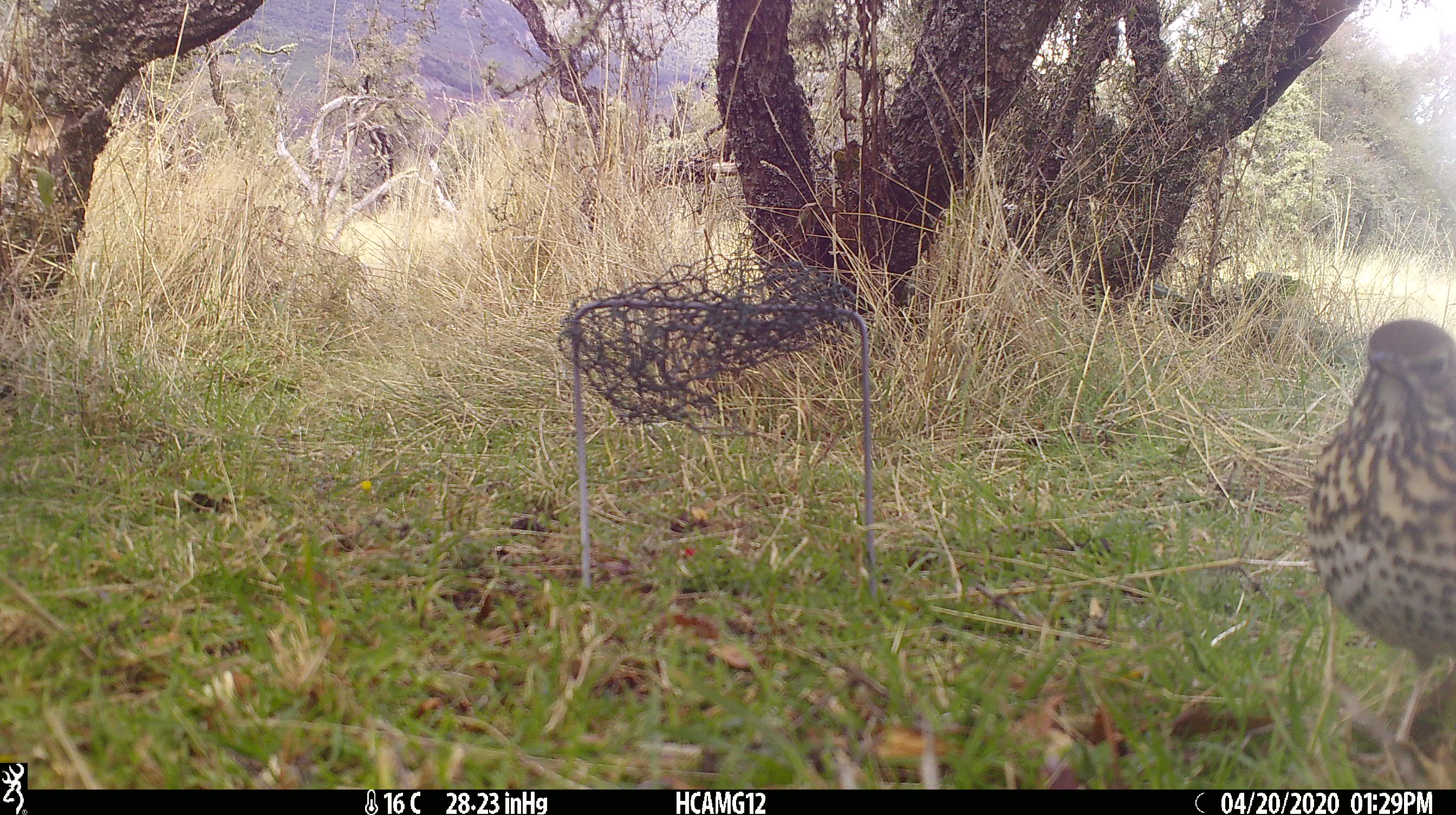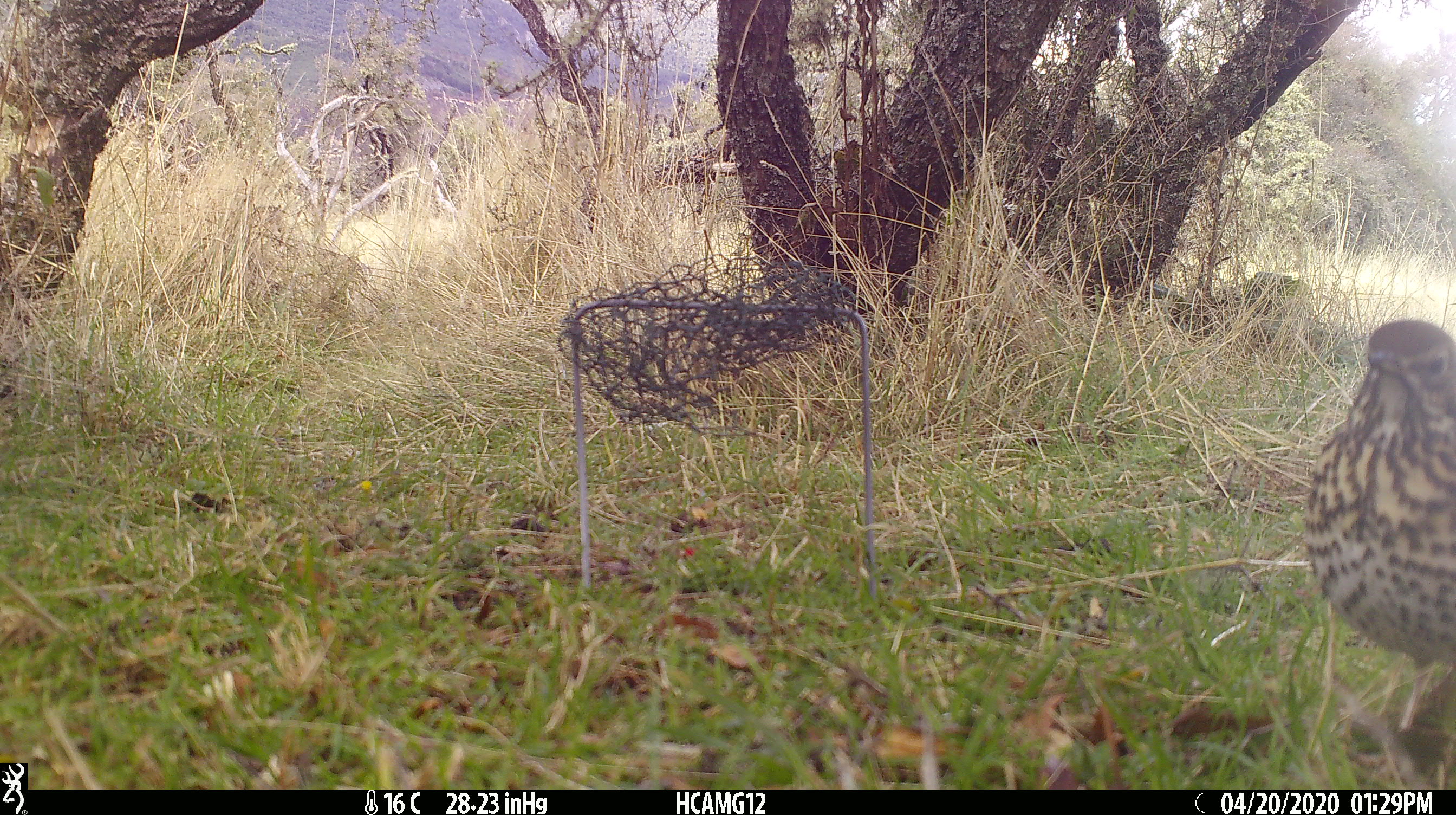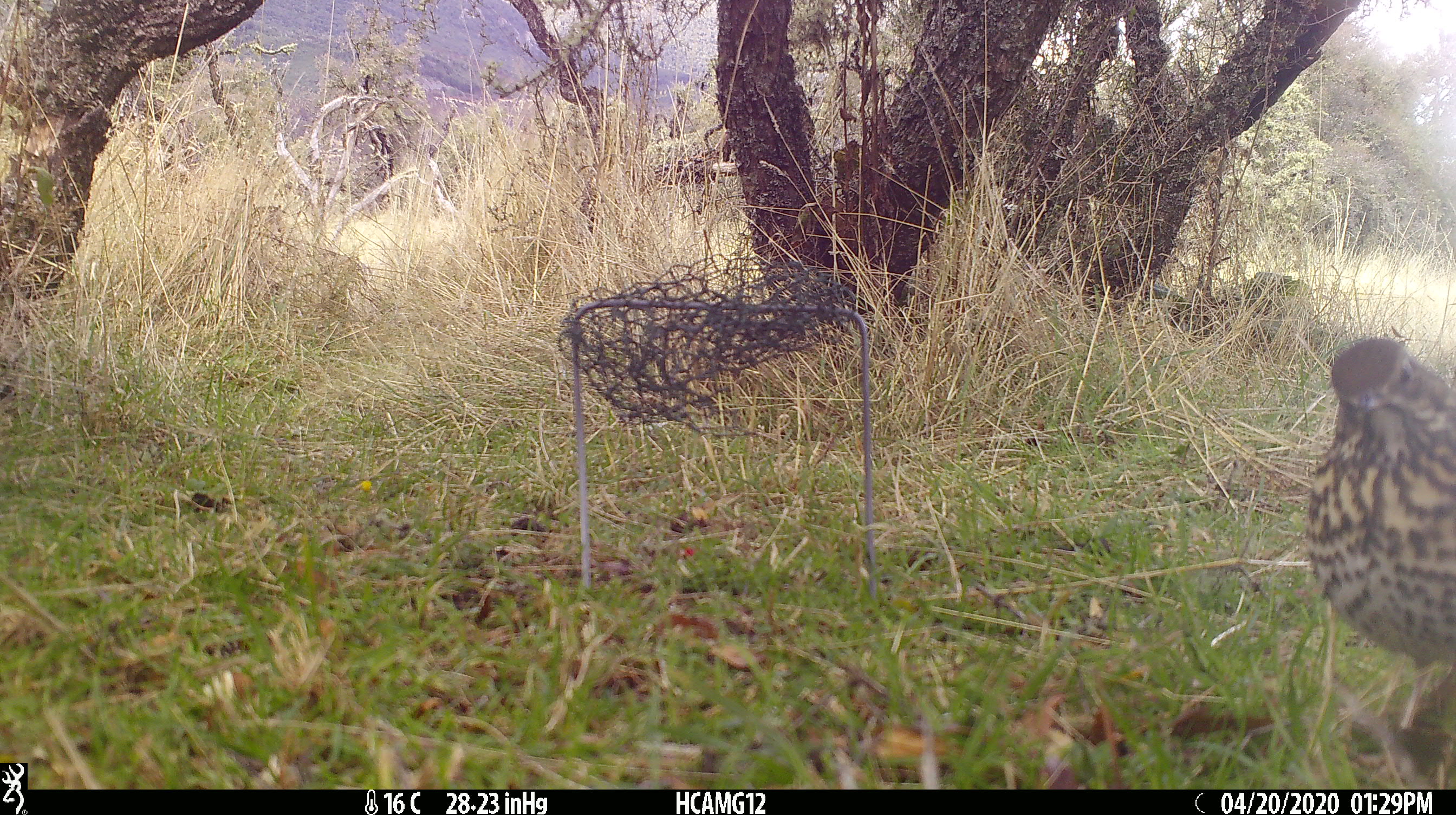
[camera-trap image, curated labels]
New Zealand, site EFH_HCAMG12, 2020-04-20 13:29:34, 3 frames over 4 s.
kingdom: Animalia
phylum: Chordata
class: Aves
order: Passeriformes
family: Turdidae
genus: Turdus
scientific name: Turdus philomelos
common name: song thrush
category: thrush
Thrush (song thrush) (Turdus philomelos).